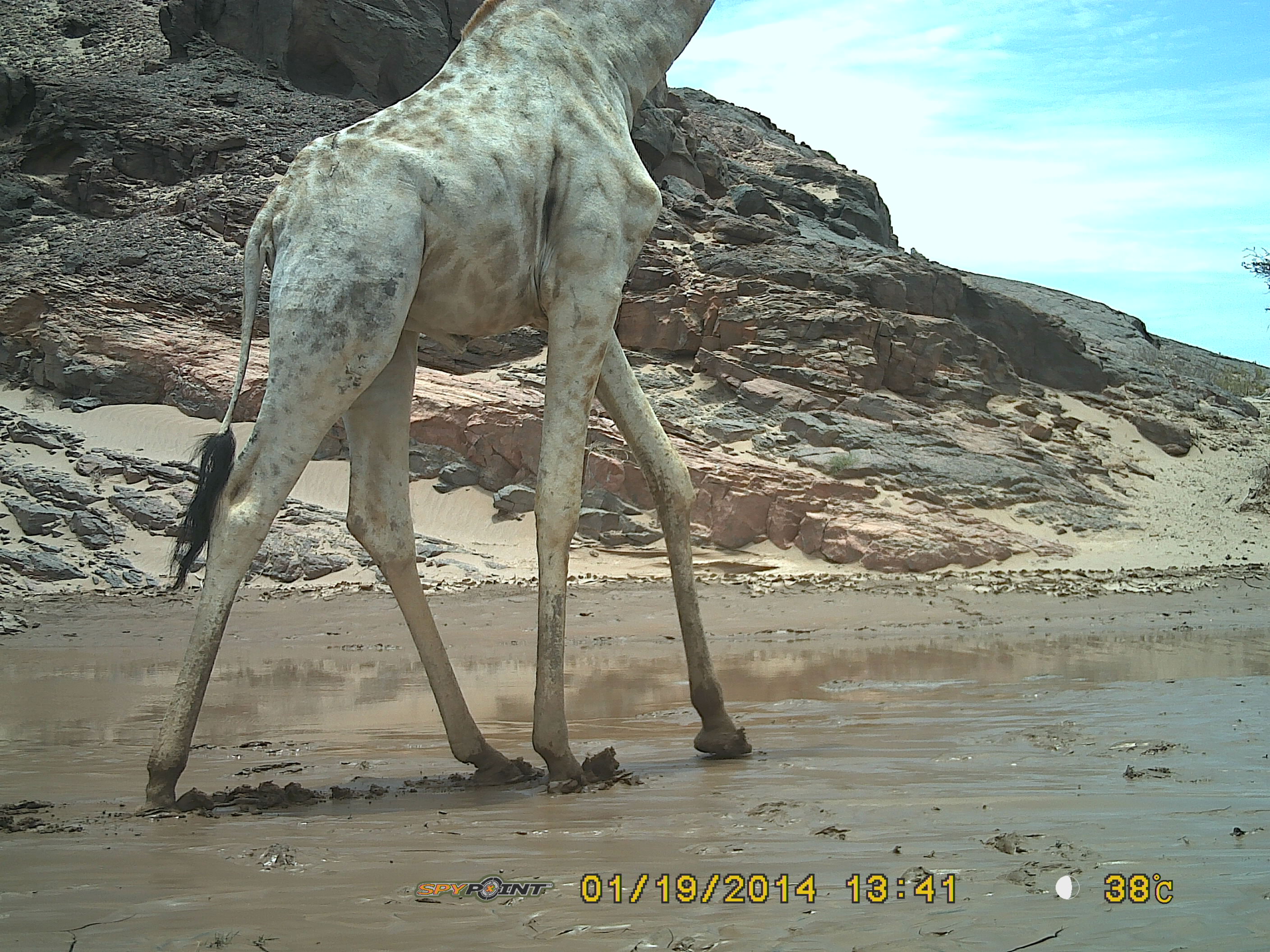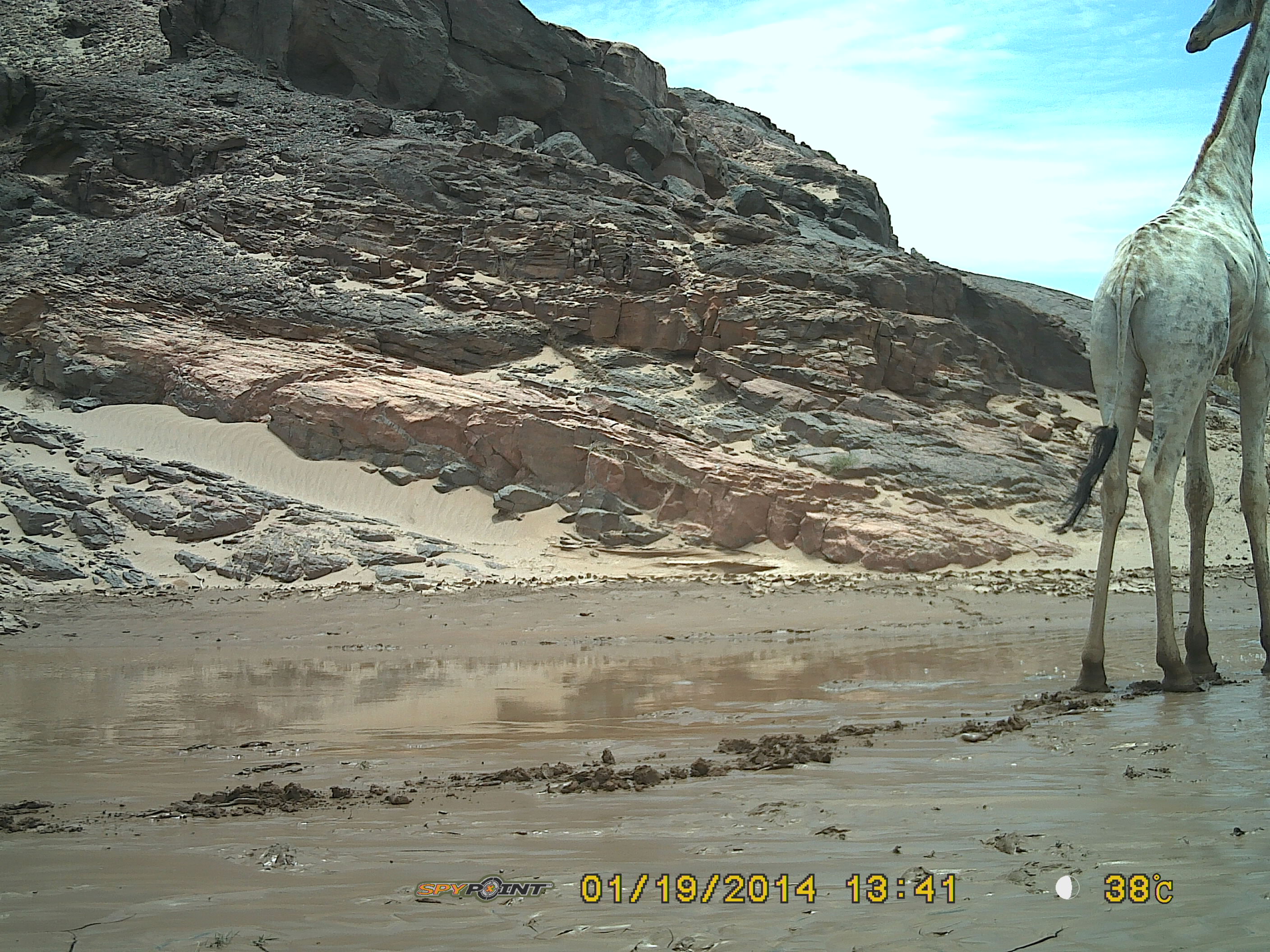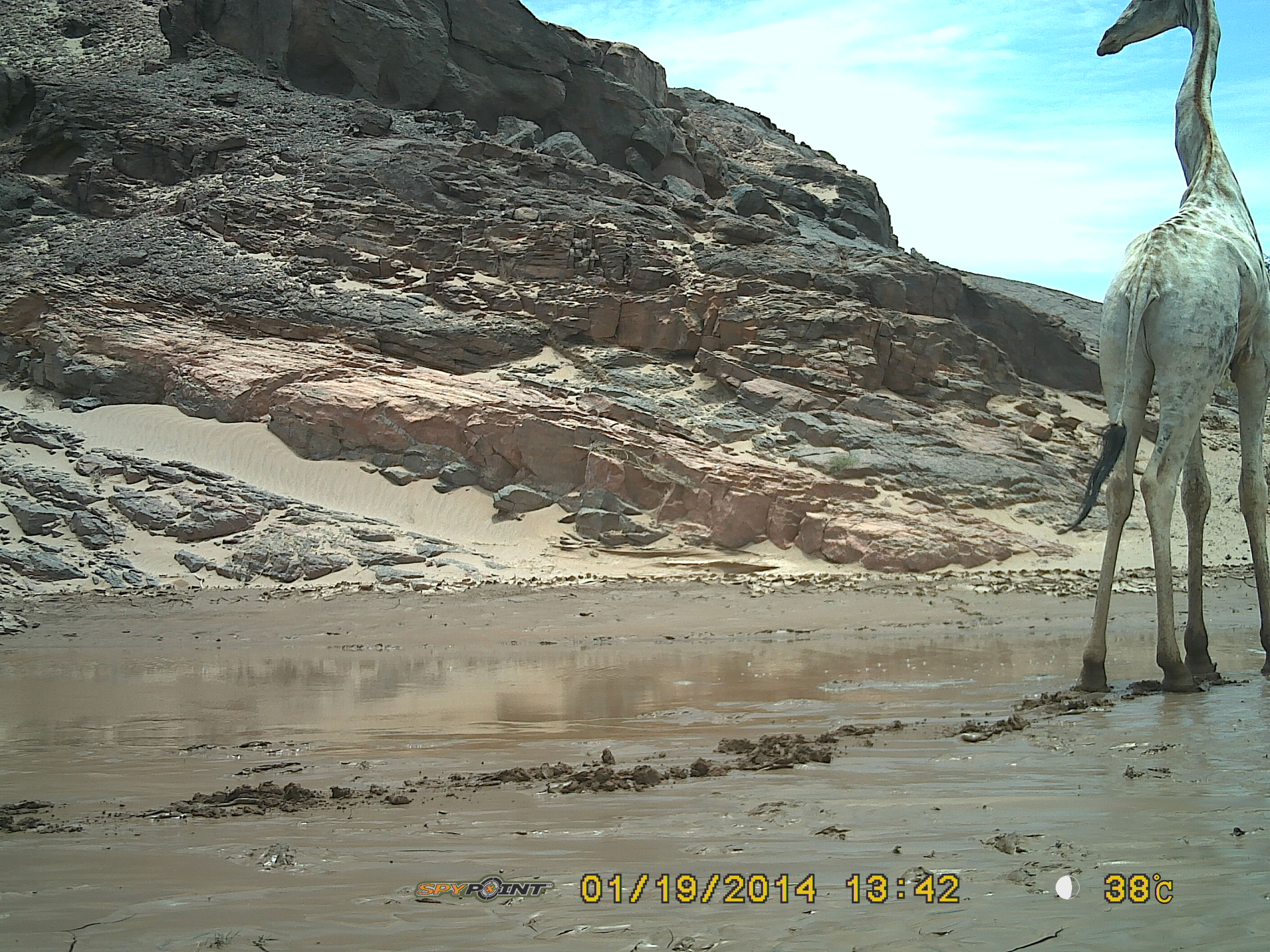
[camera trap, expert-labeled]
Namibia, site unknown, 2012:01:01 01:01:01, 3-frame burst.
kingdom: Animalia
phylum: Chordata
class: Mammalia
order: Artiodactyla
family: Giraffidae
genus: Giraffa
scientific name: Giraffa camelopardalis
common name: giraffe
Giraffa camelopardalis (giraffe).